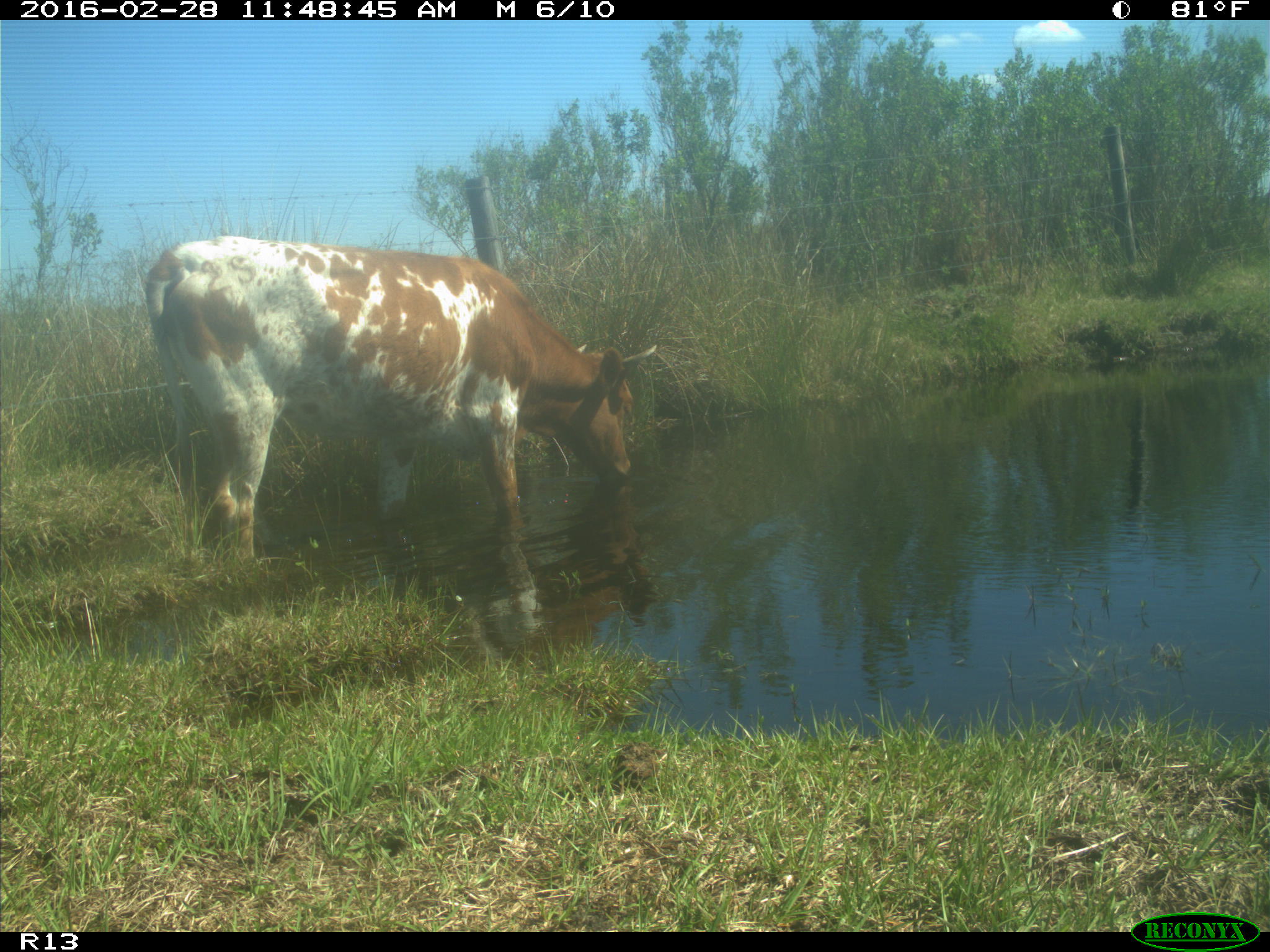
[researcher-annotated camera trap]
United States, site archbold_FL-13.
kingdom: Animalia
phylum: Chordata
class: Mammalia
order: Artiodactyla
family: Bovidae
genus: Bos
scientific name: Bos taurus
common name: domestic cow